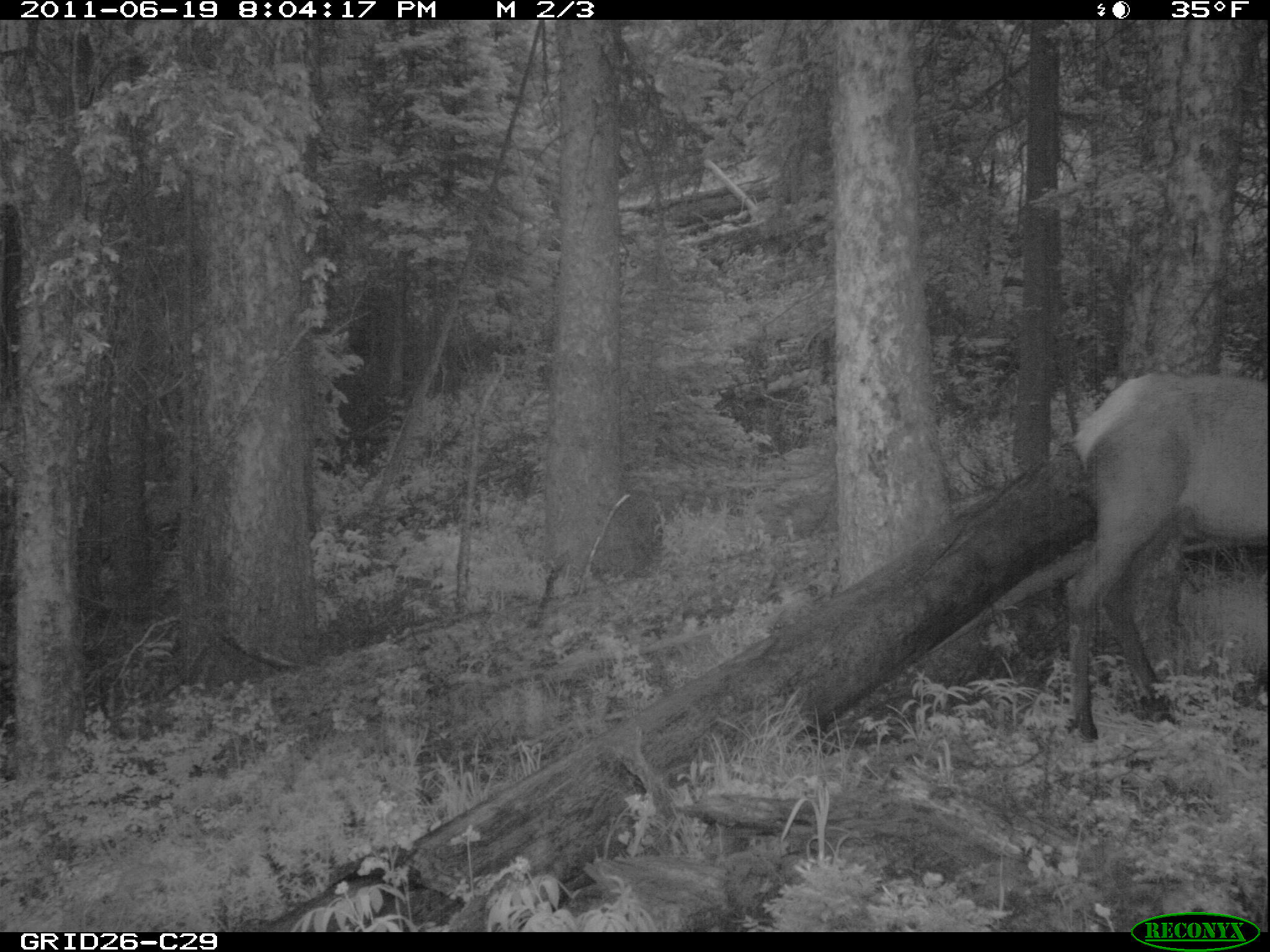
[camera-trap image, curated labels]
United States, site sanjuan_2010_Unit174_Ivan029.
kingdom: Animalia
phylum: Chordata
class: Mammalia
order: Artiodactyla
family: Cervidae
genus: Cervus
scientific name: Cervus elaphus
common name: red deer